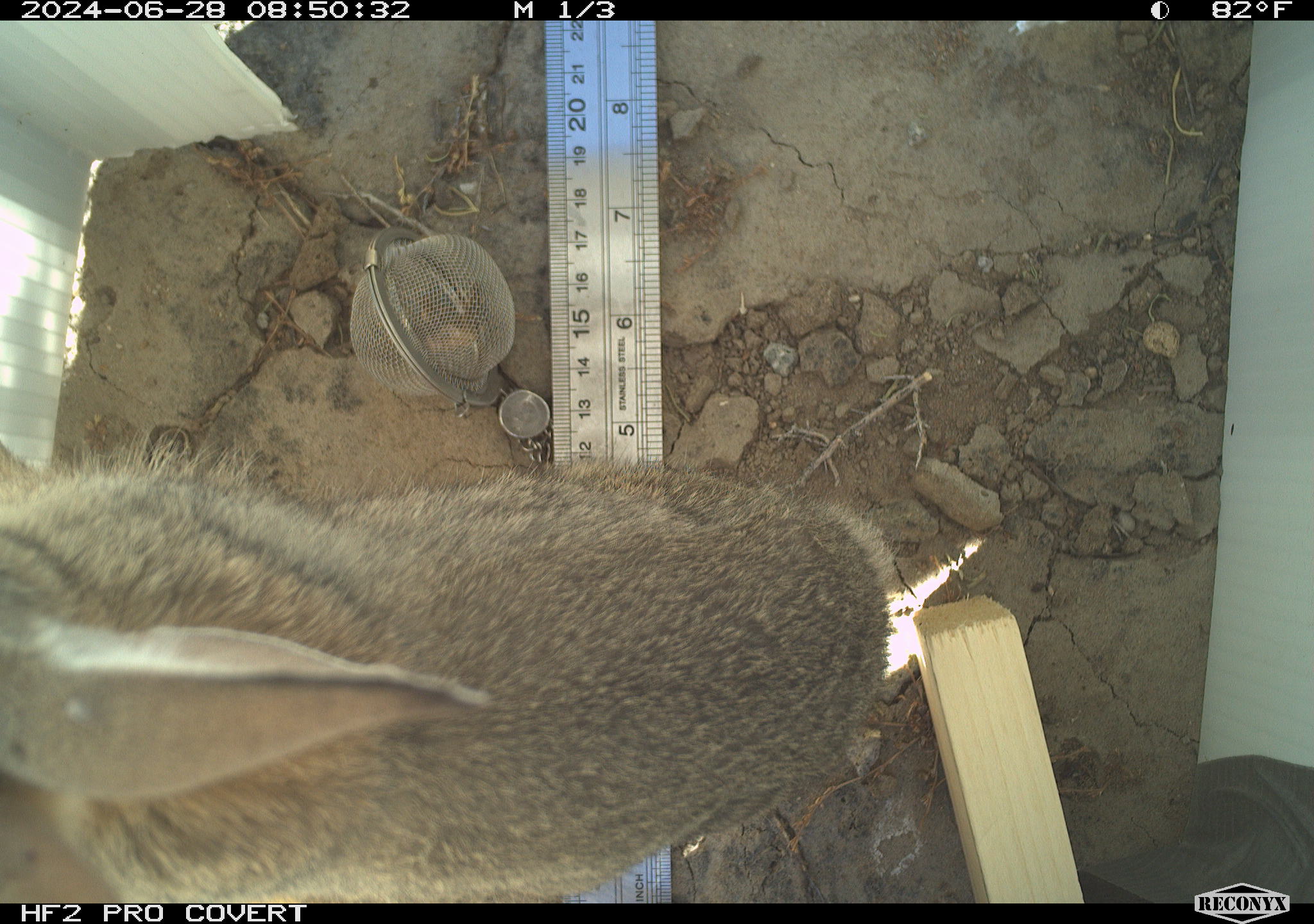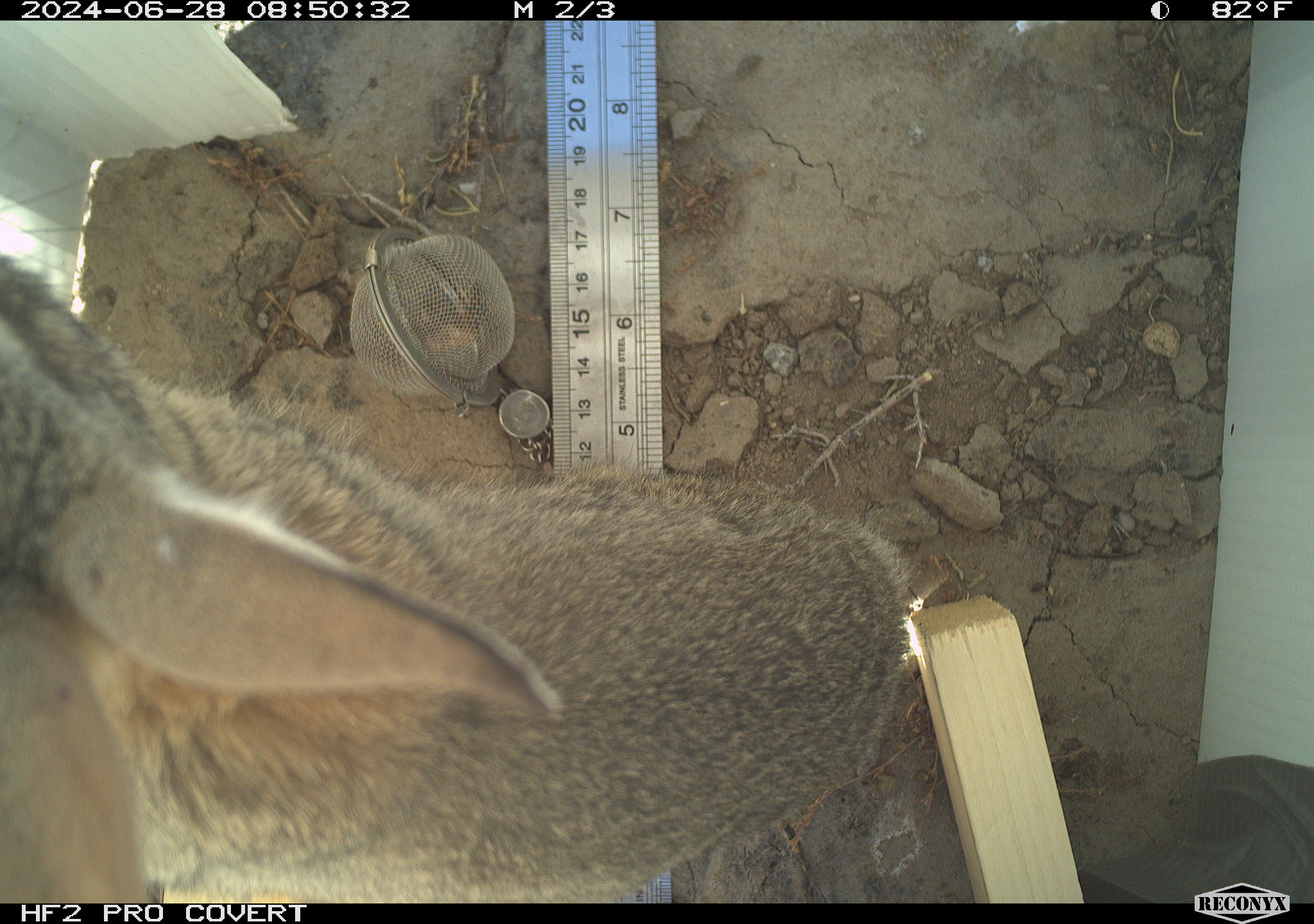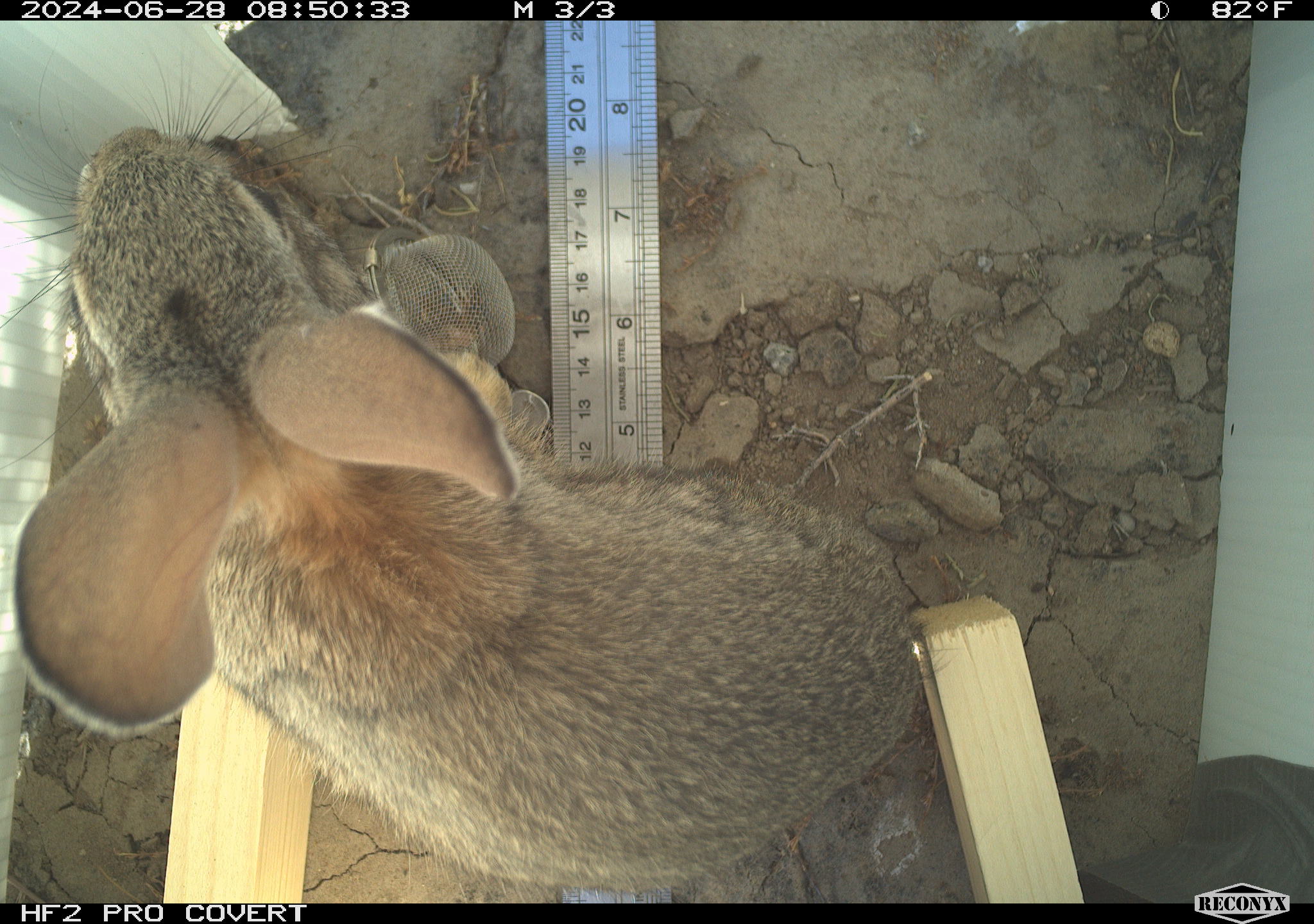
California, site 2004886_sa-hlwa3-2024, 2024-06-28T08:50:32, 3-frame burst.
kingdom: Animalia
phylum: Chordata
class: Mammalia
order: Lagomorpha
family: Leporidae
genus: Sylvilagus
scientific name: Sylvilagus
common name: cottontail rabbits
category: sylvilagus species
Sylvilagus species (cottontail rabbits) (Sylvilagus).